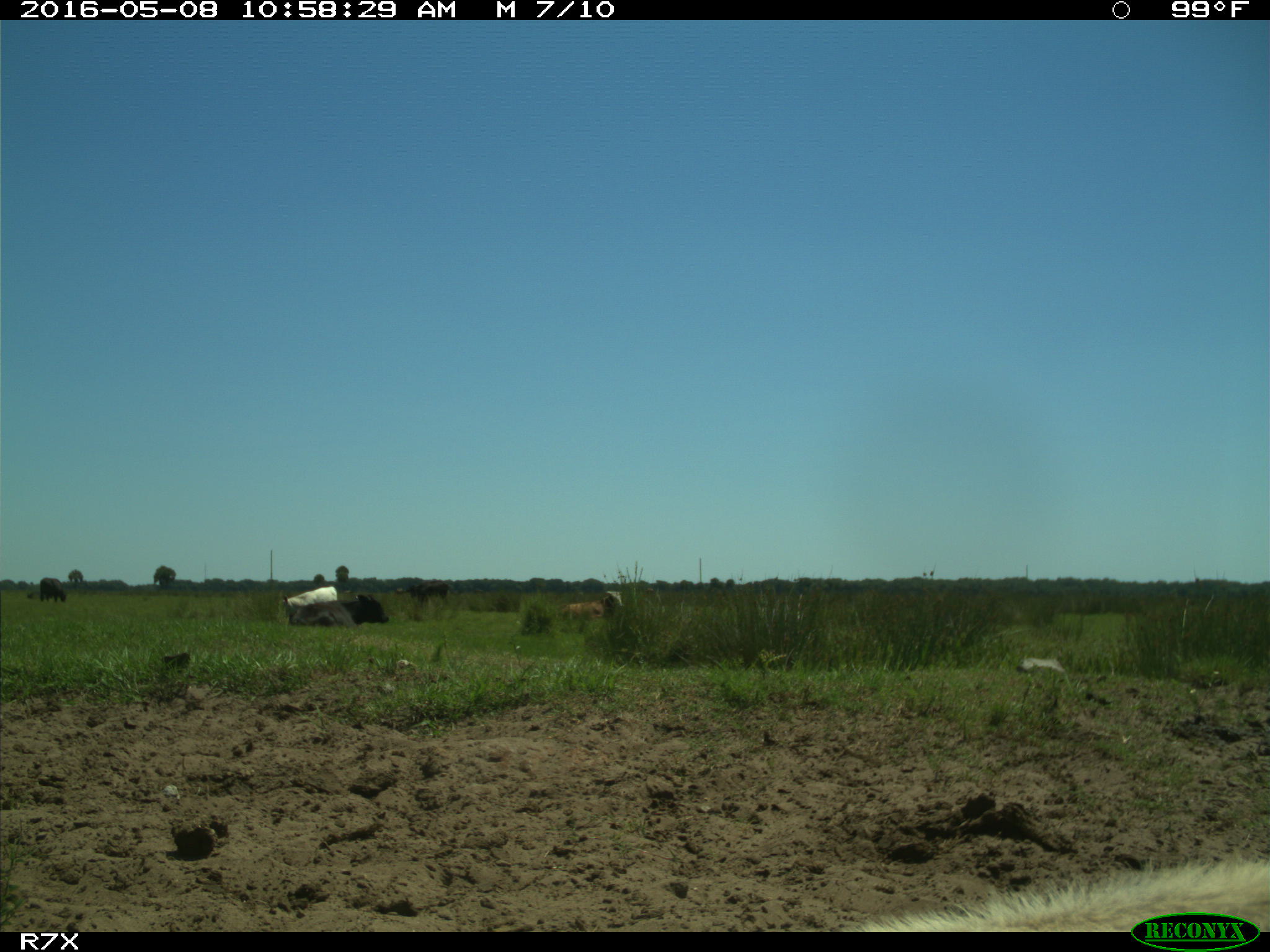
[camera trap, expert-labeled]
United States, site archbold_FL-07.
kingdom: Animalia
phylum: Chordata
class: Mammalia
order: Artiodactyla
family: Bovidae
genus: Bos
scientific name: Bos taurus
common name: domestic cow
Bos taurus (domestic cow).